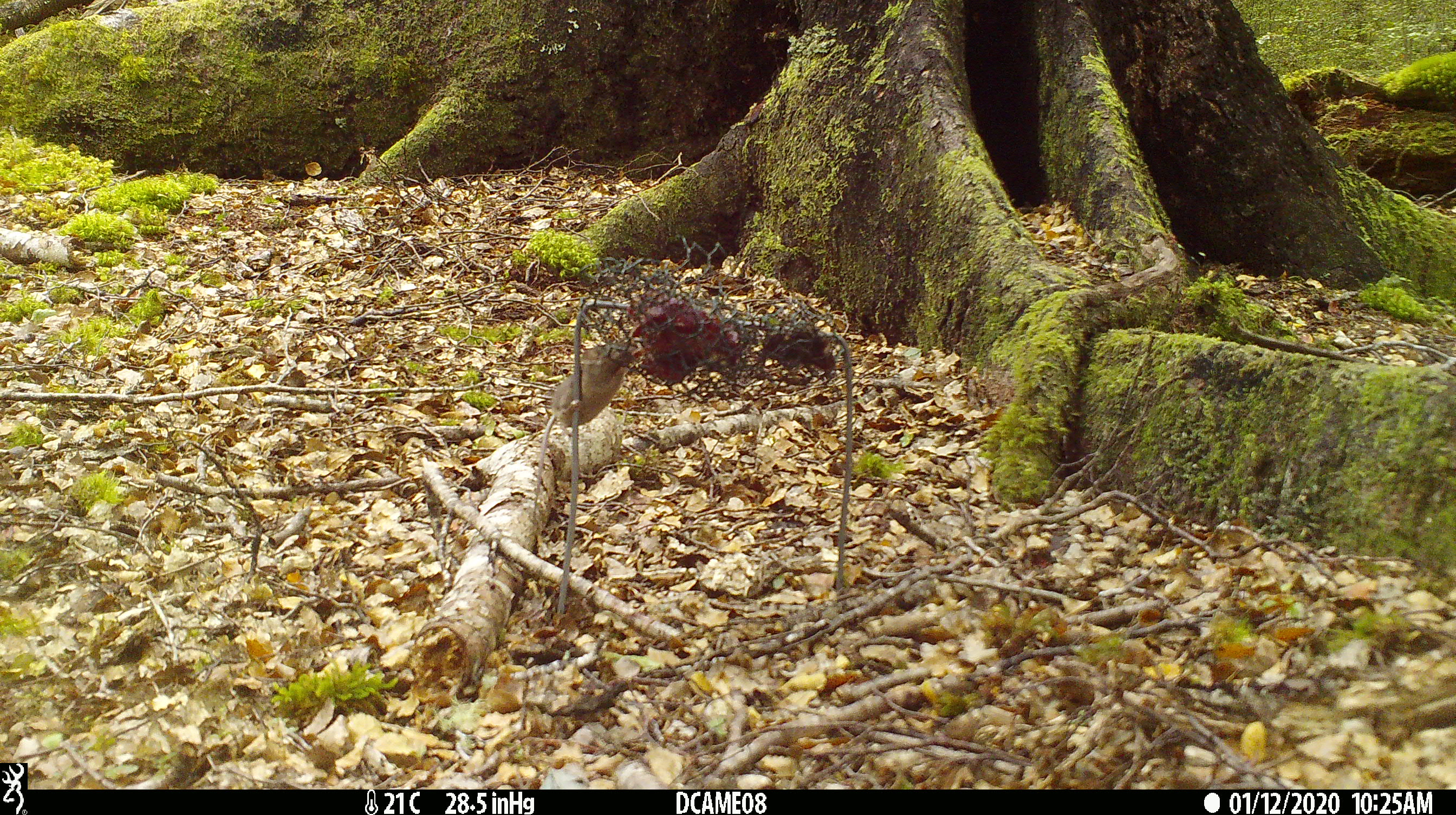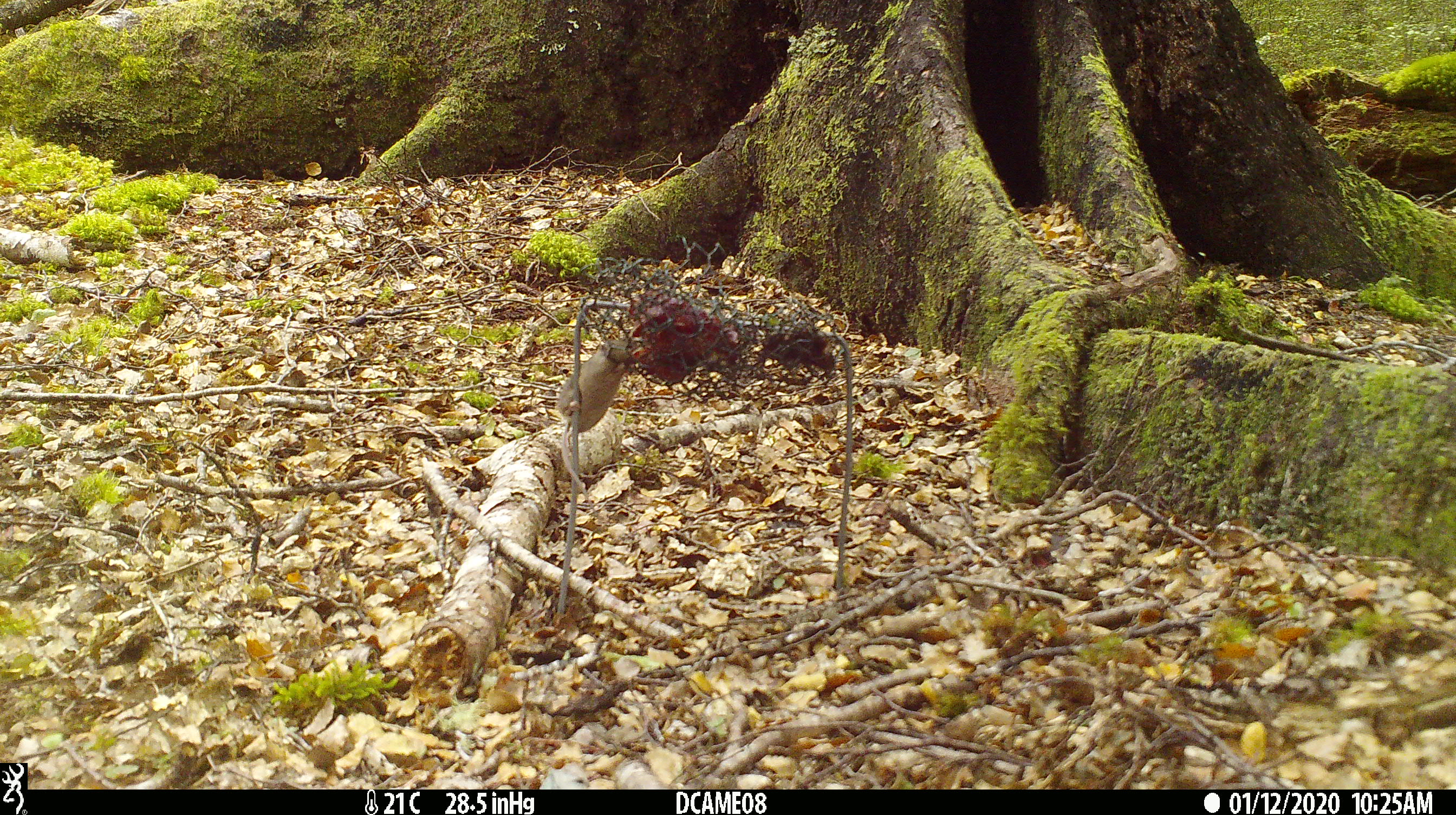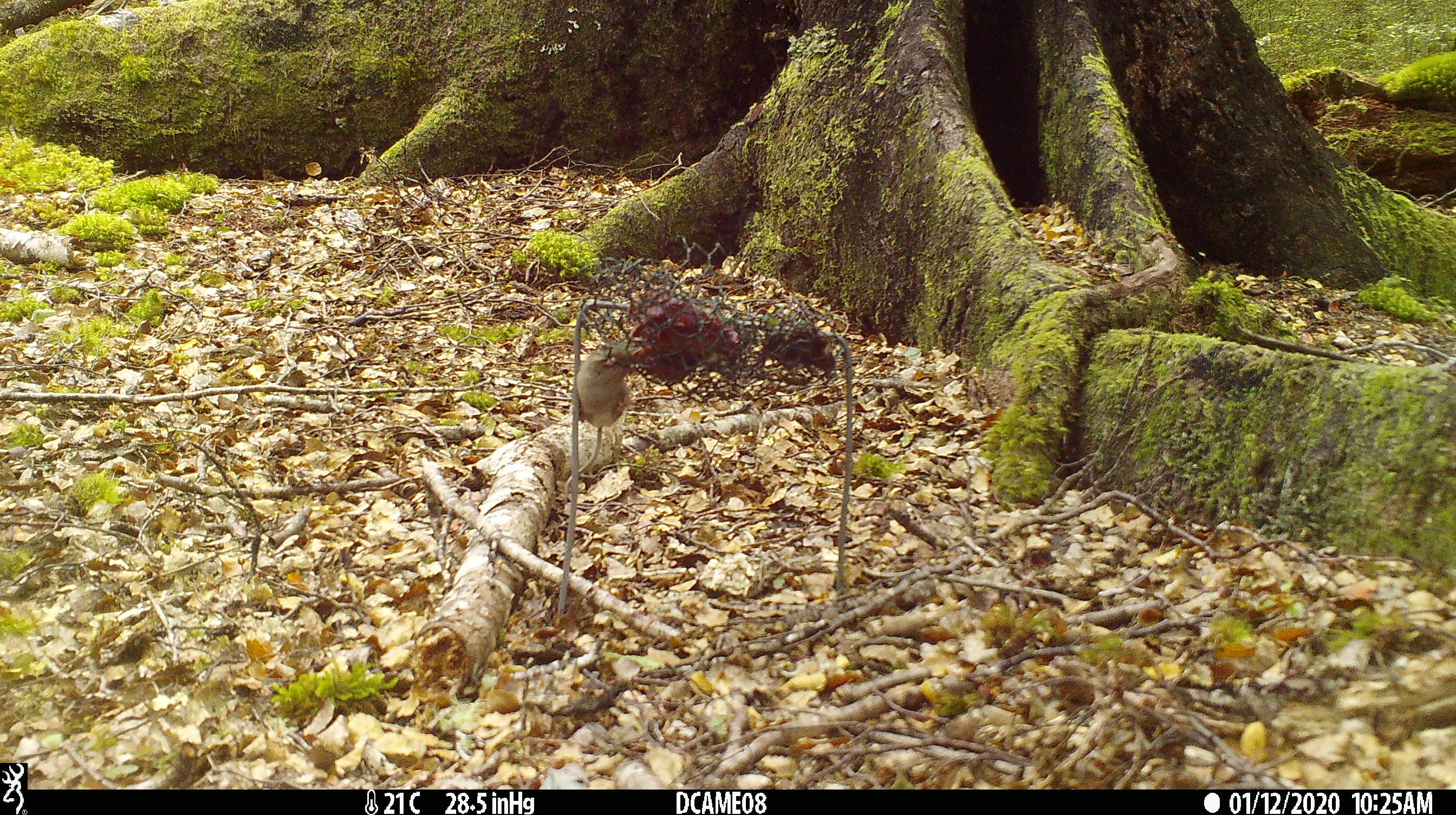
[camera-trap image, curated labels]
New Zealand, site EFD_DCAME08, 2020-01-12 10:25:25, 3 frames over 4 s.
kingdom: Animalia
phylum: Chordata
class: Mammalia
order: Rodentia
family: Muridae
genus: Mus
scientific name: Mus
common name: mouse